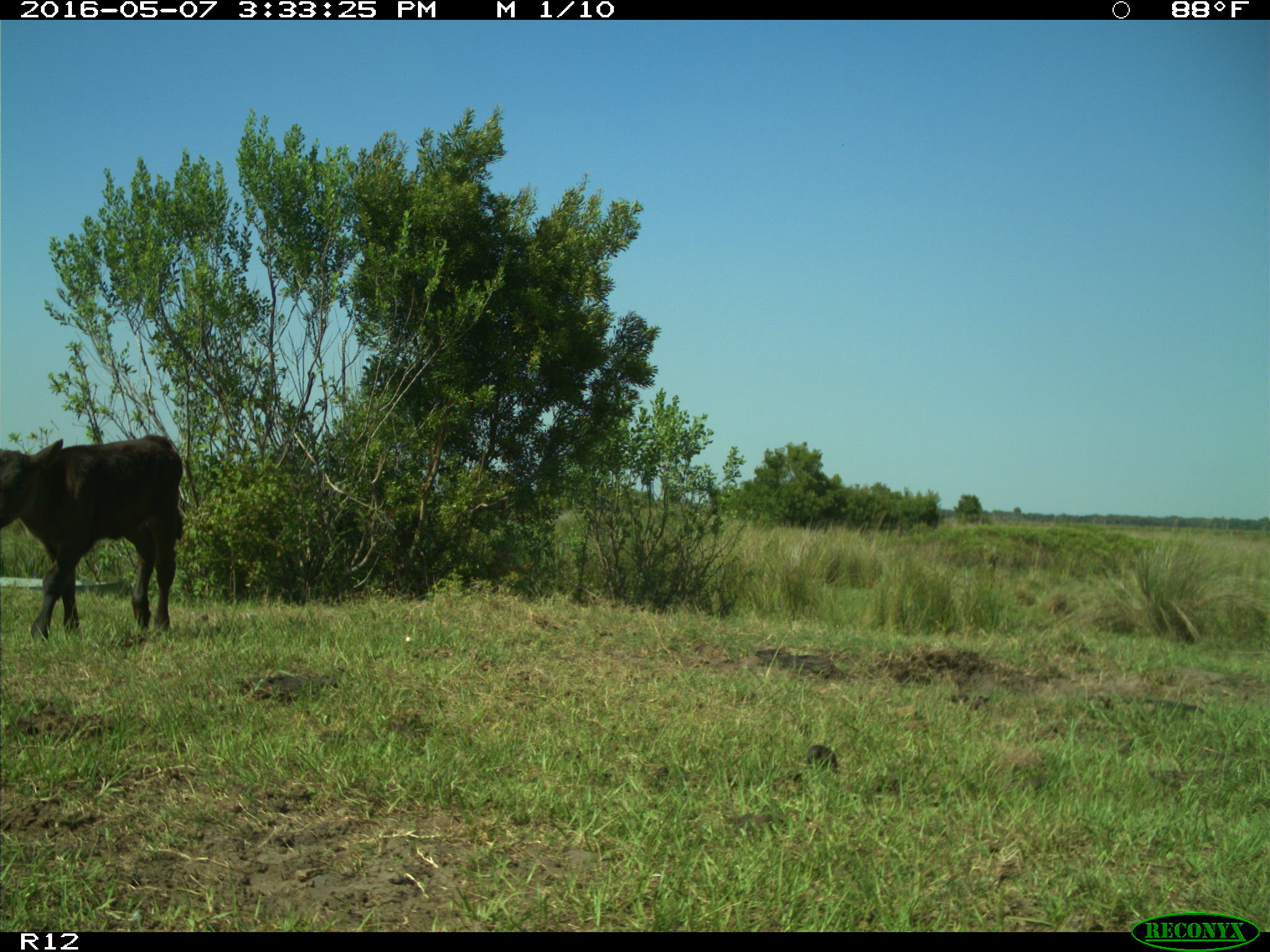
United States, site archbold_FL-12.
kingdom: Animalia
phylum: Chordata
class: Mammalia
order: Artiodactyla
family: Bovidae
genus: Bos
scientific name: Bos taurus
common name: domestic cow